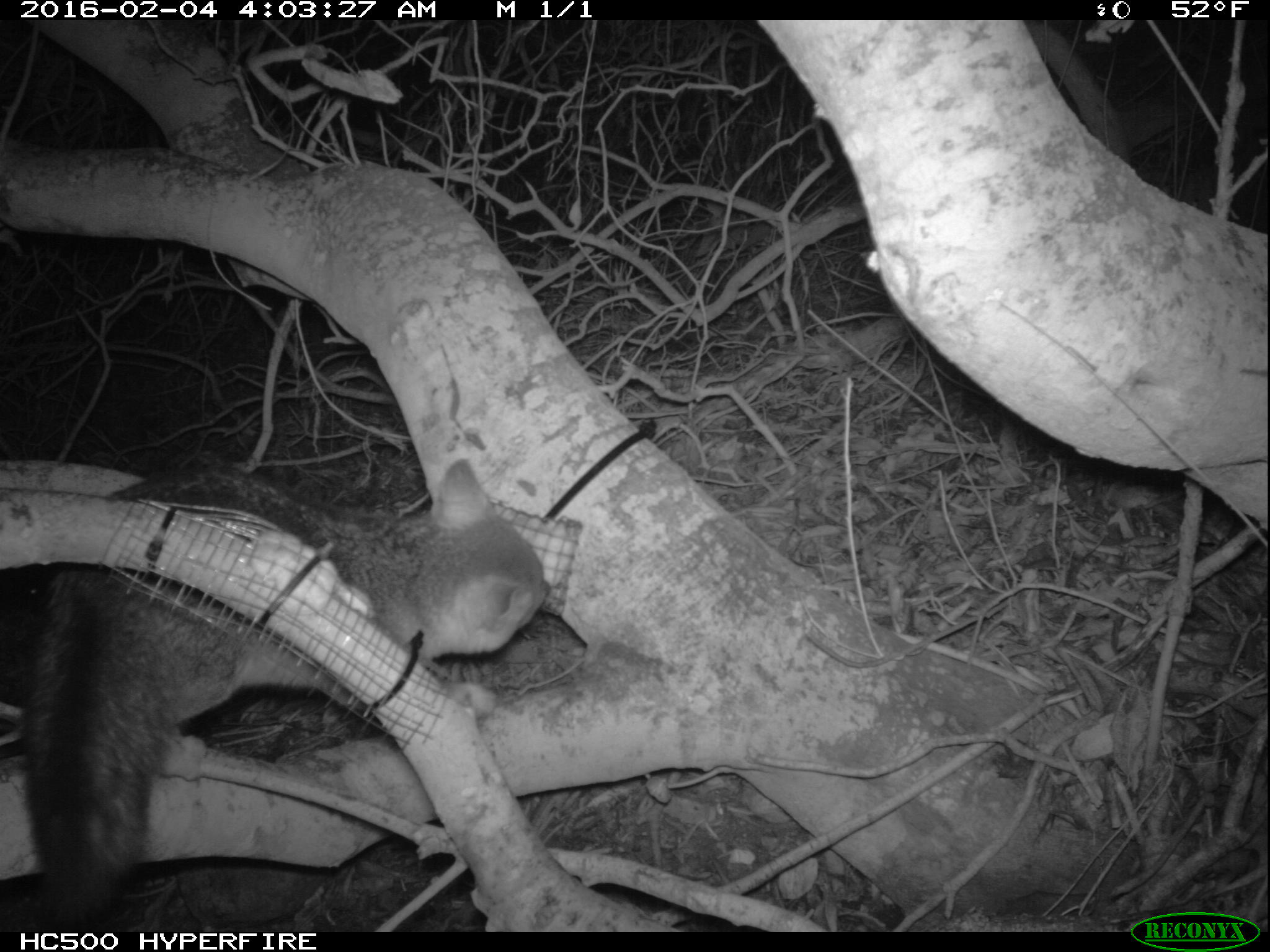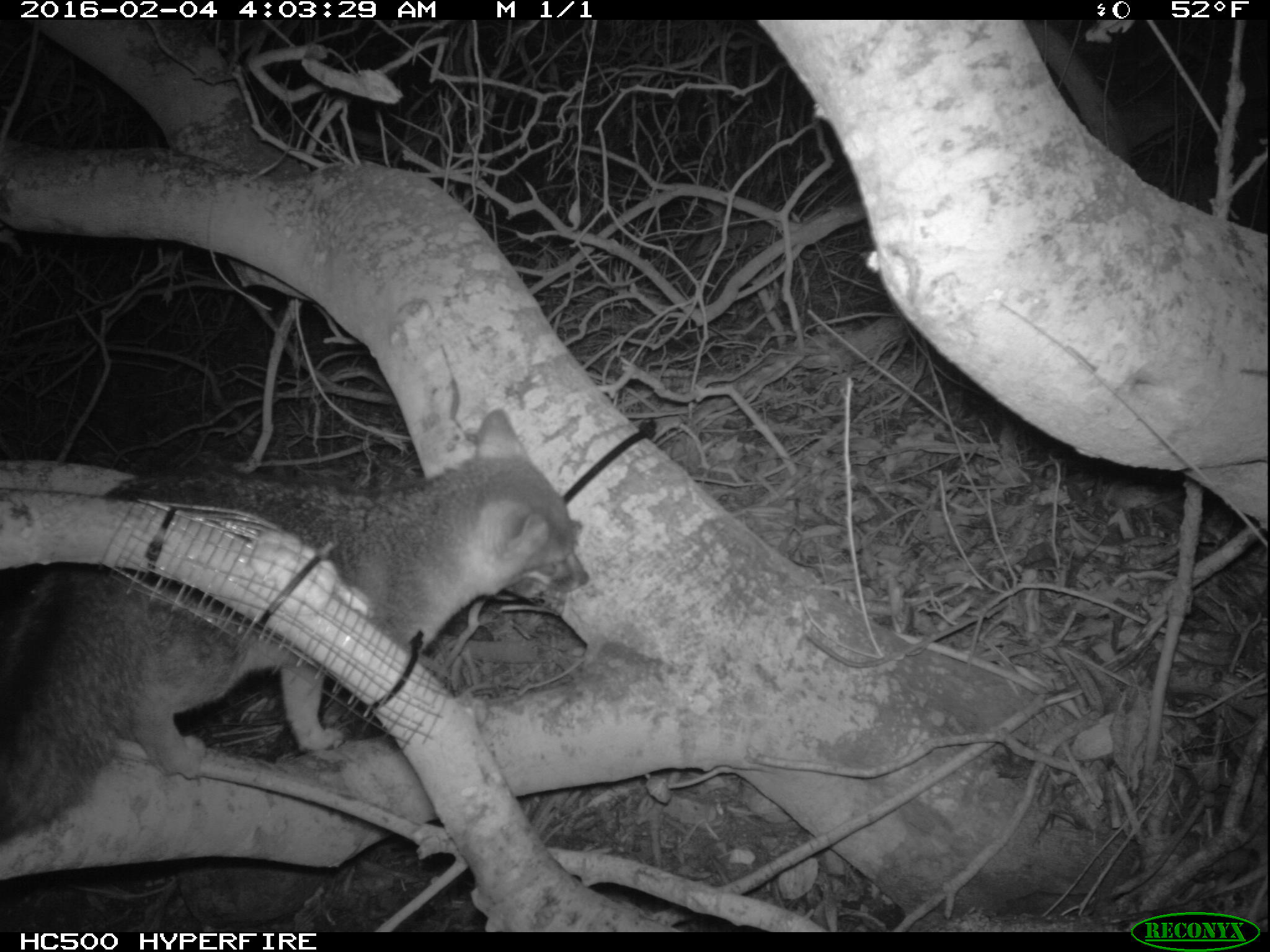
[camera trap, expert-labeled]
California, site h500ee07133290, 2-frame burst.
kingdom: Animalia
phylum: Chordata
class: Mammalia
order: Carnivora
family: Canidae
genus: Urocyon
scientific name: Urocyon littoralis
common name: island fox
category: fox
Fox (island fox) (Urocyon littoralis).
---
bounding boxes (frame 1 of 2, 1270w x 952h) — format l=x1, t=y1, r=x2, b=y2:
fox: l=11, t=456, r=549, b=930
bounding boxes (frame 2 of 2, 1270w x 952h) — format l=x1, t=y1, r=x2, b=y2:
fox: l=0, t=407, r=590, b=846